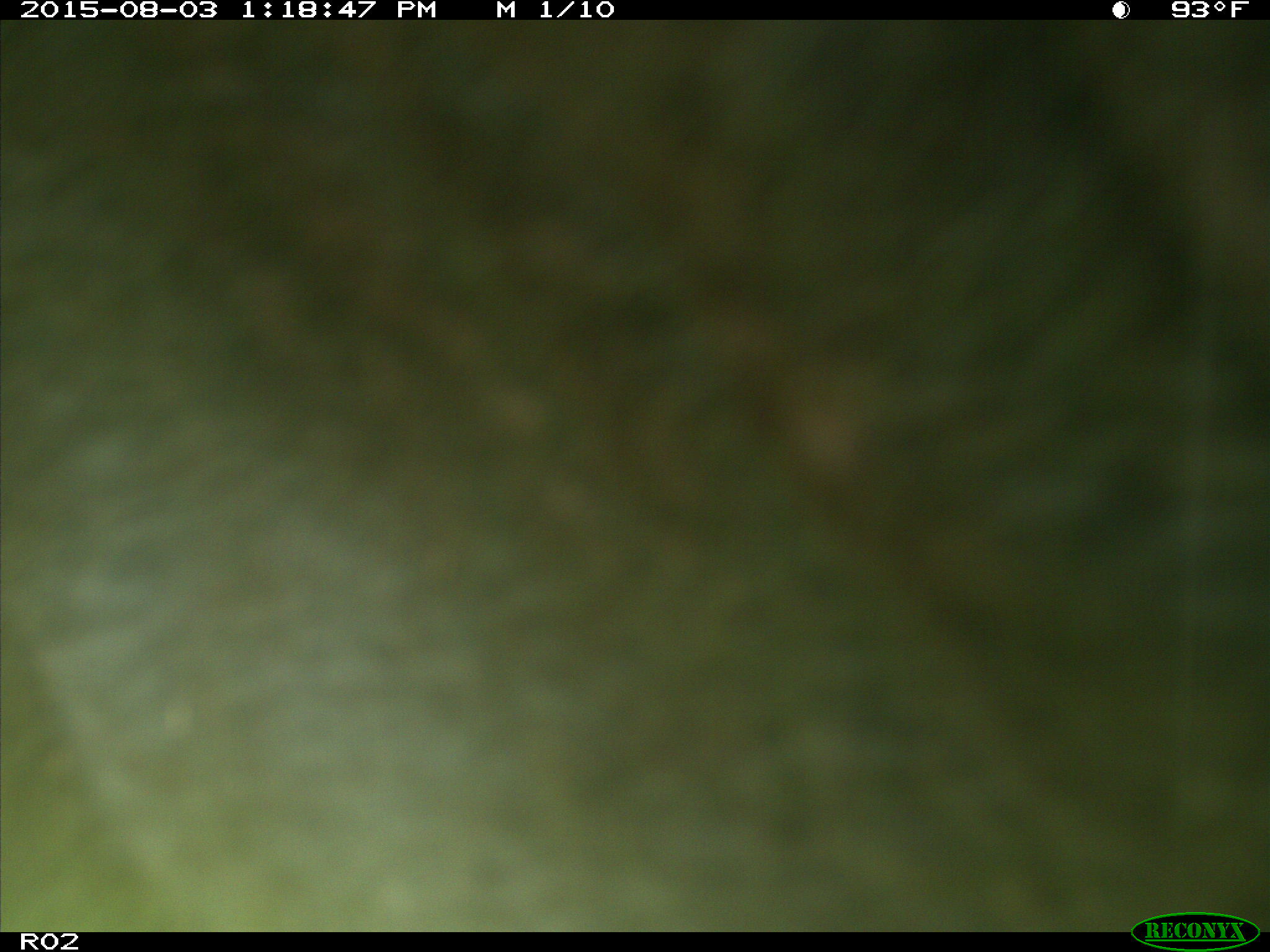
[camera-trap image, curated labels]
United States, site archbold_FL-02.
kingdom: Animalia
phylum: Chordata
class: Mammalia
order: Artiodactyla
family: Bovidae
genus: Bos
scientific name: Bos taurus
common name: domestic cow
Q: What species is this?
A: Bos taurus (domestic cow).